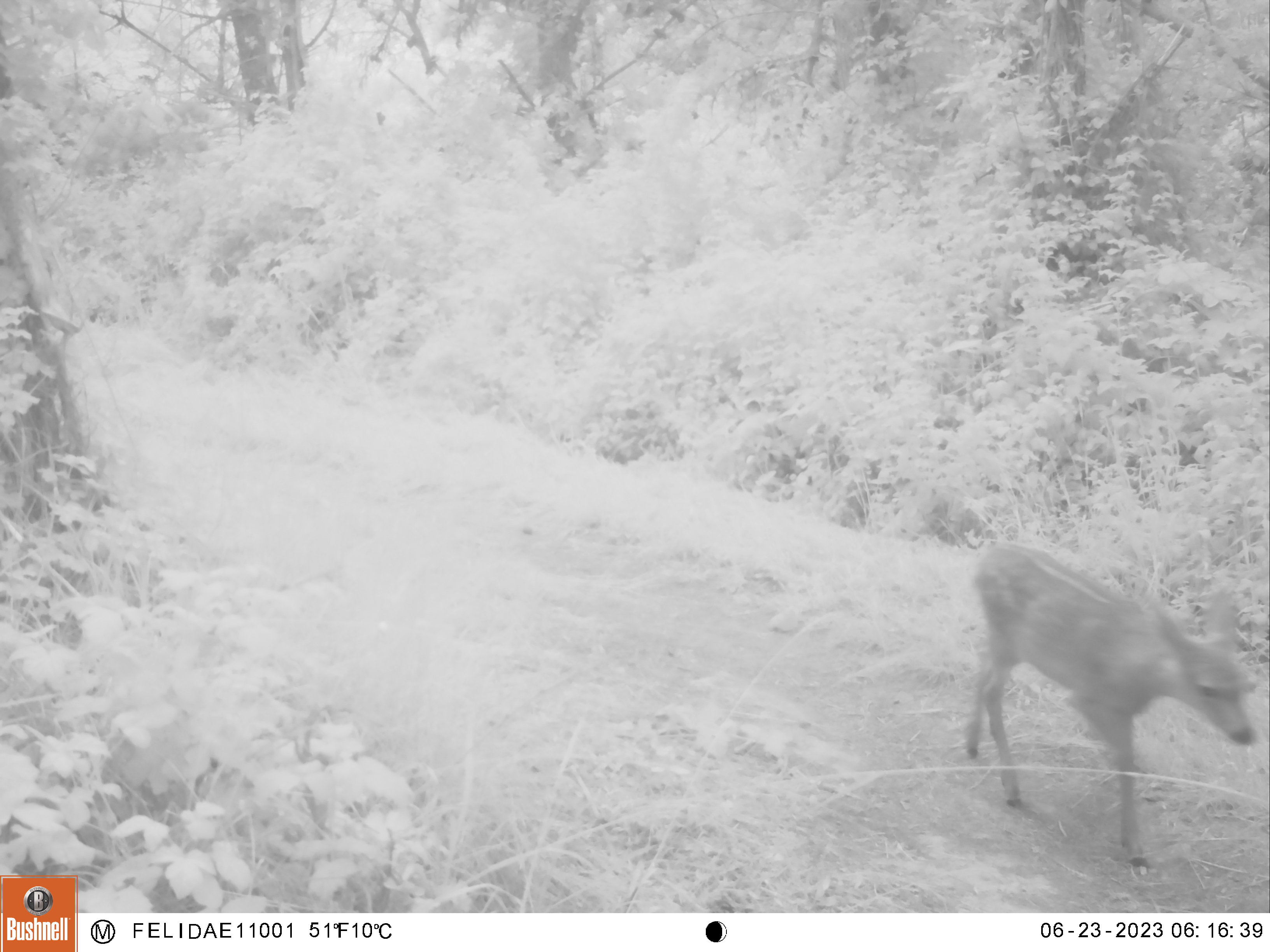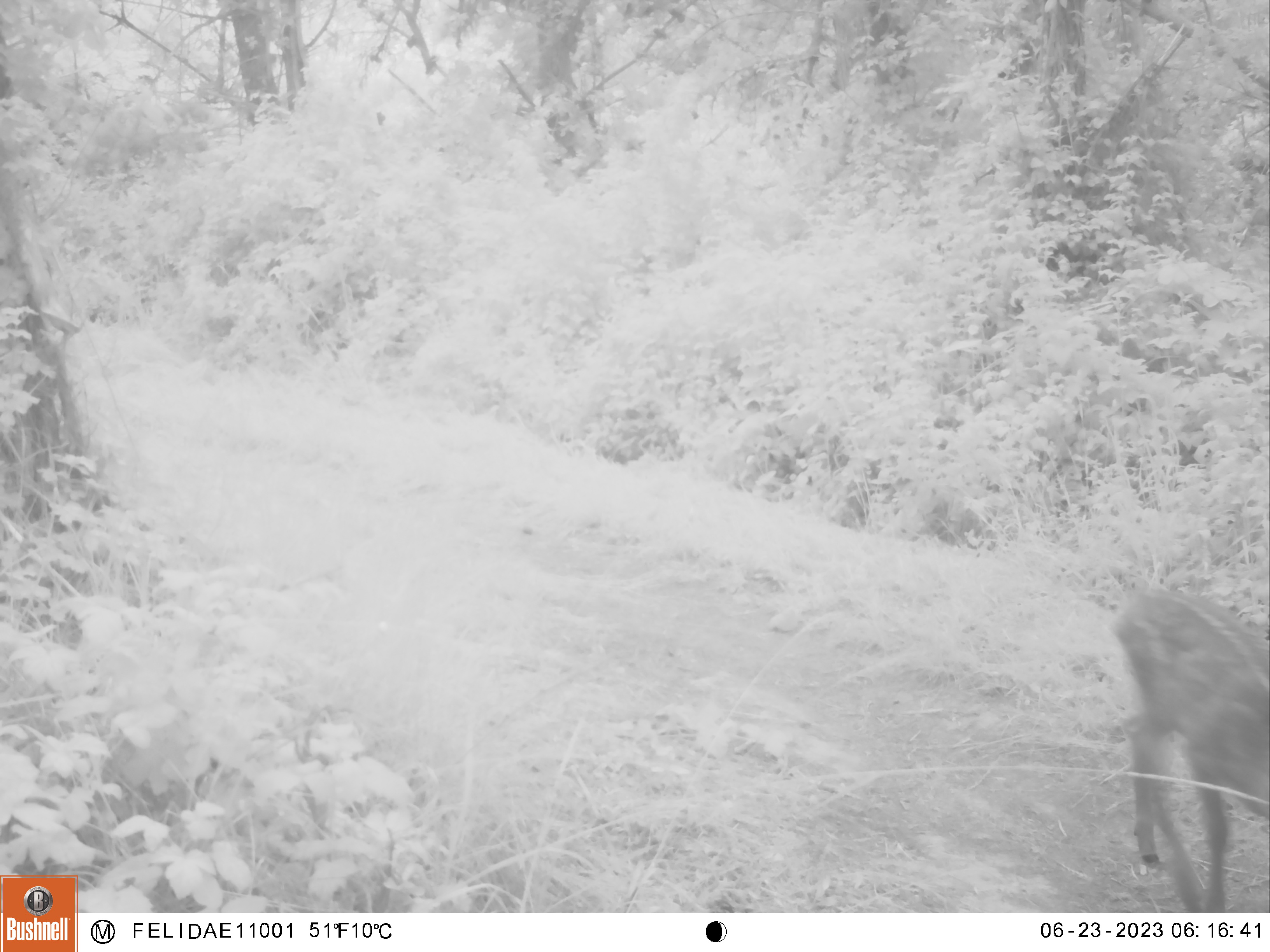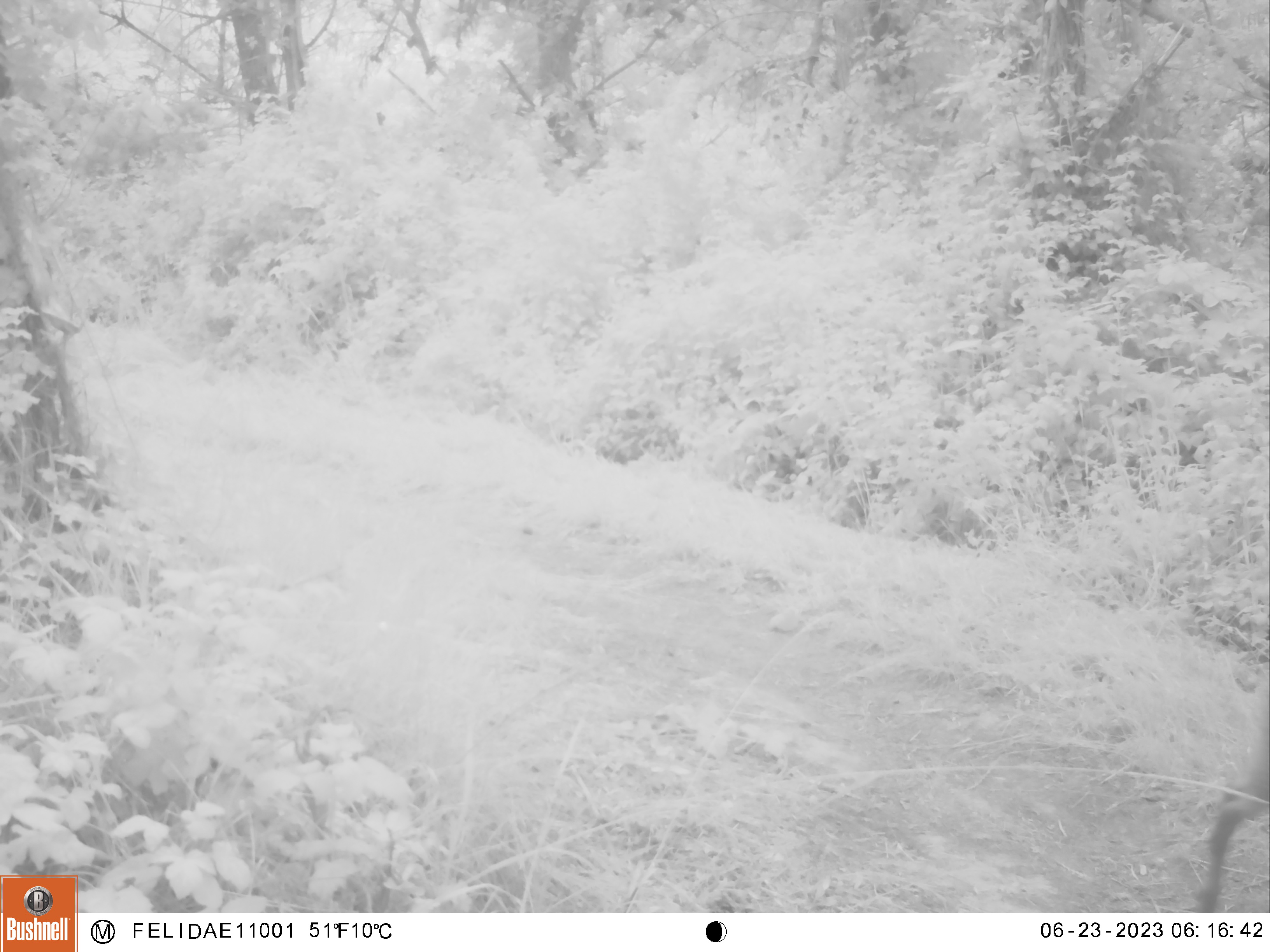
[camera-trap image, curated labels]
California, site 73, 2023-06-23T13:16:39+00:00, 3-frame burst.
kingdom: Animalia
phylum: Chordata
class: Mammalia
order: Artiodactyla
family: Cervidae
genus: Odocoileus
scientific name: Odocoileus hemionus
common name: mule deer